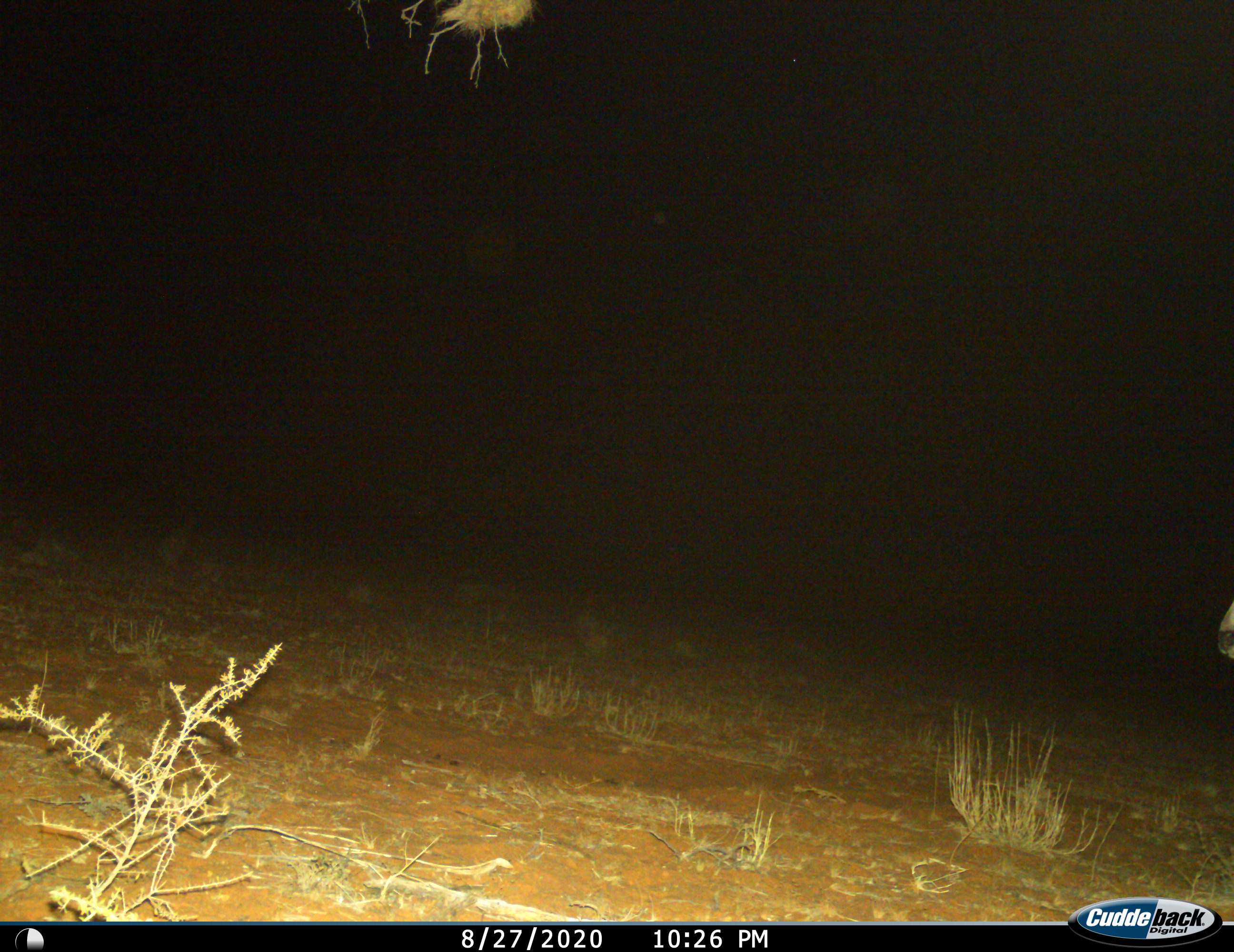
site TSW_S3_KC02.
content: unidentified animal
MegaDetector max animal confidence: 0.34